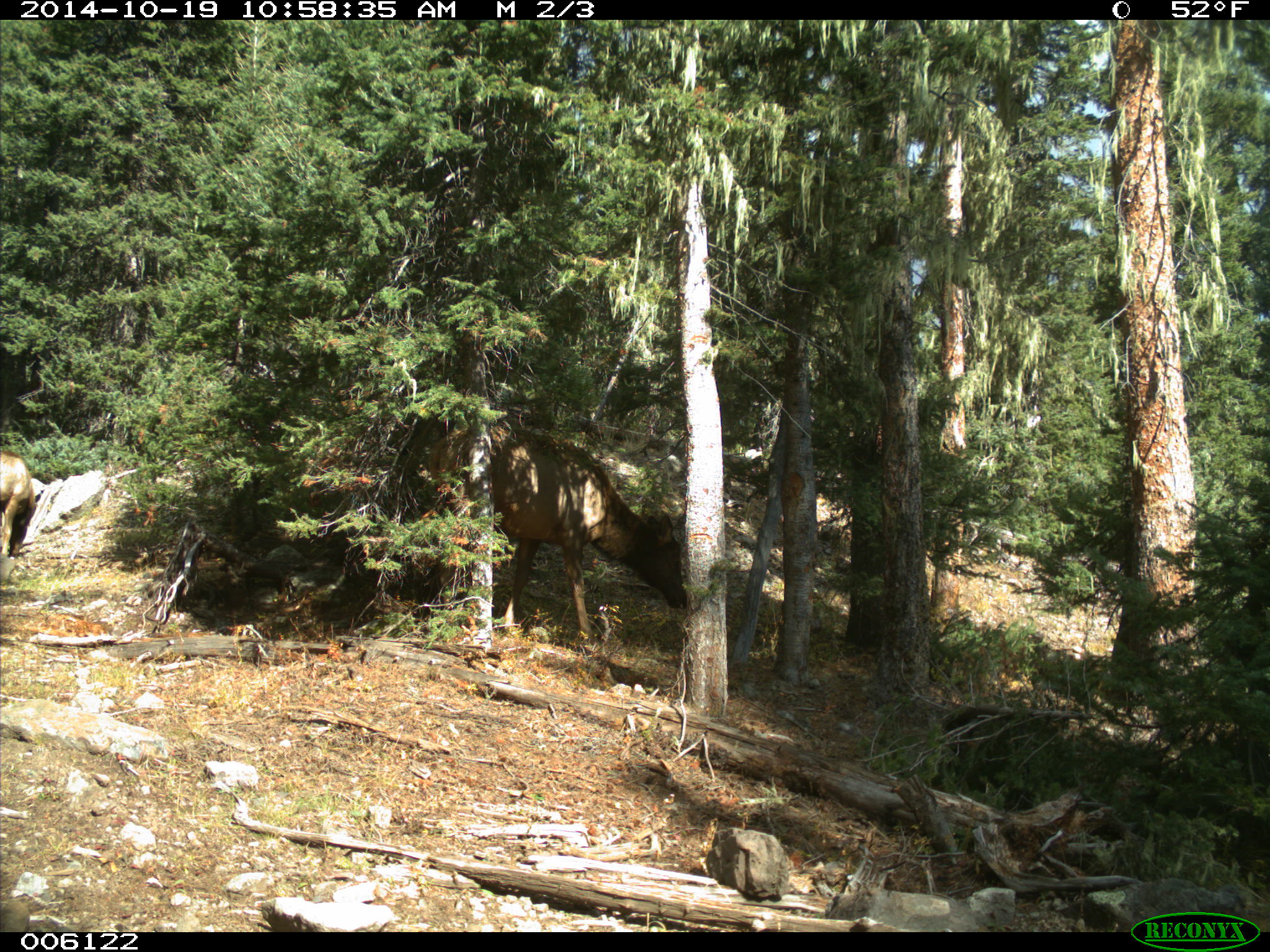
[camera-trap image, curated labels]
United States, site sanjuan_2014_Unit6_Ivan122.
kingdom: Animalia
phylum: Chordata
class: Mammalia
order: Artiodactyla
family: Cervidae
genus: Cervus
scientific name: Cervus elaphus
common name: red deer